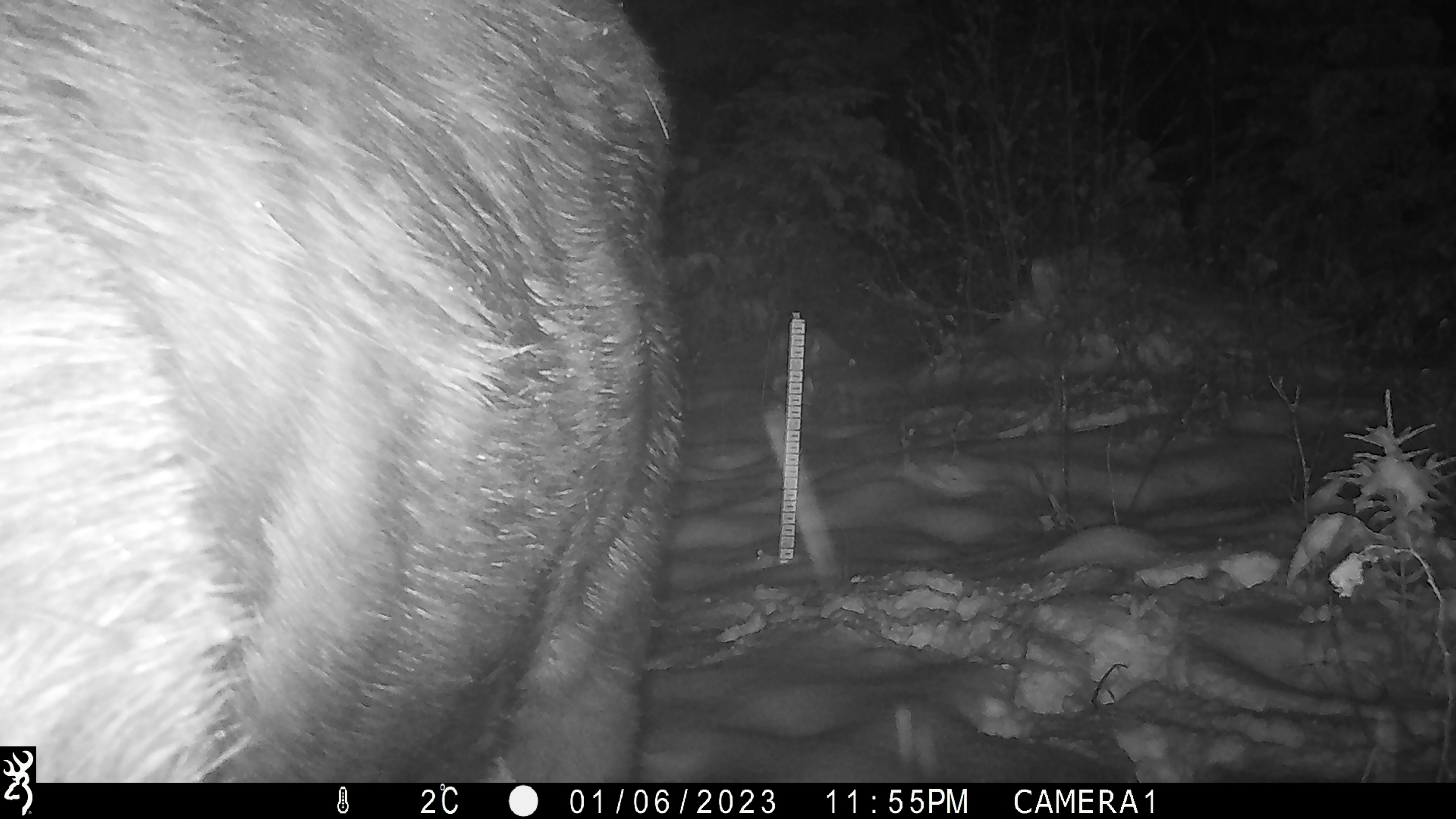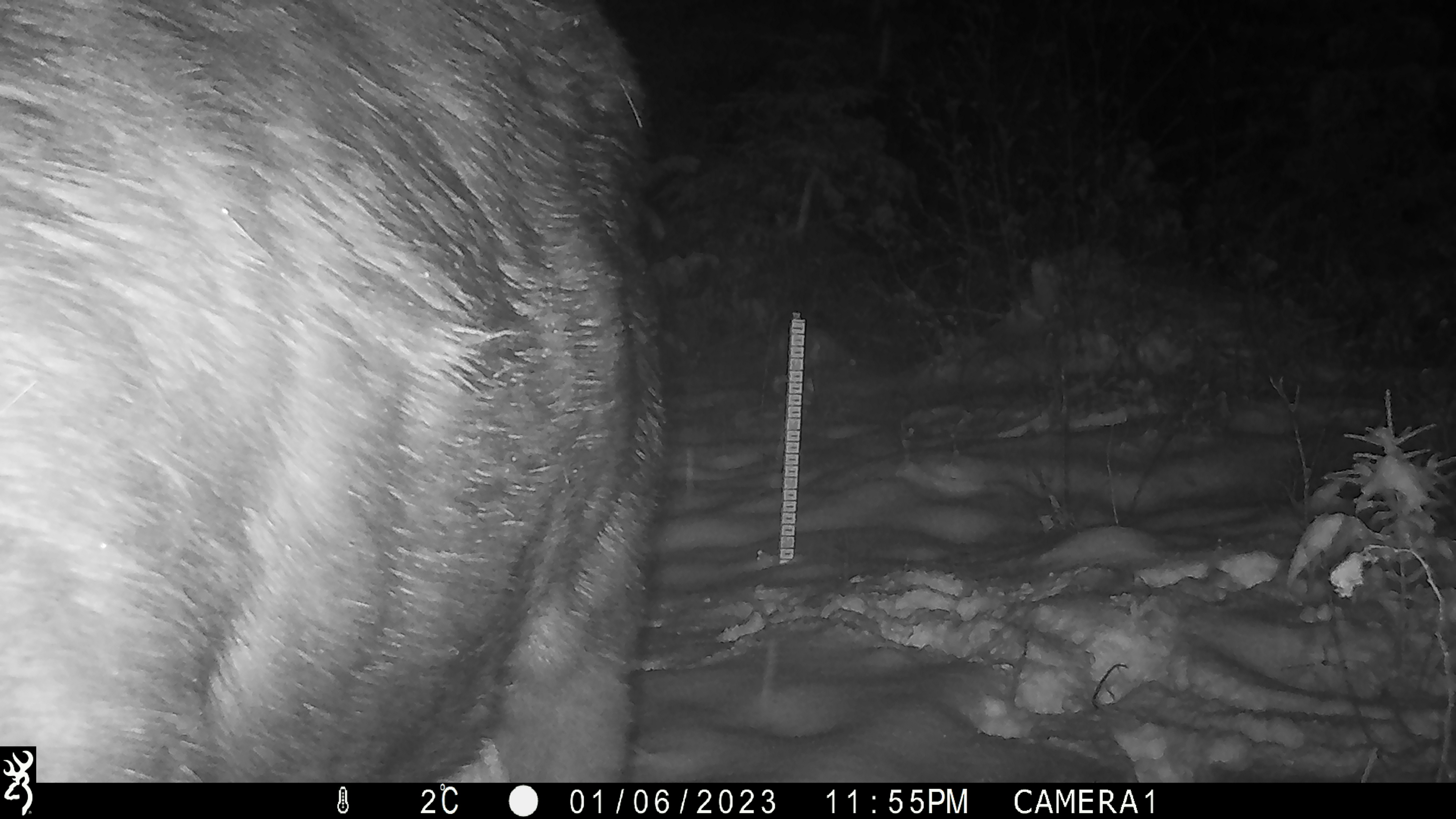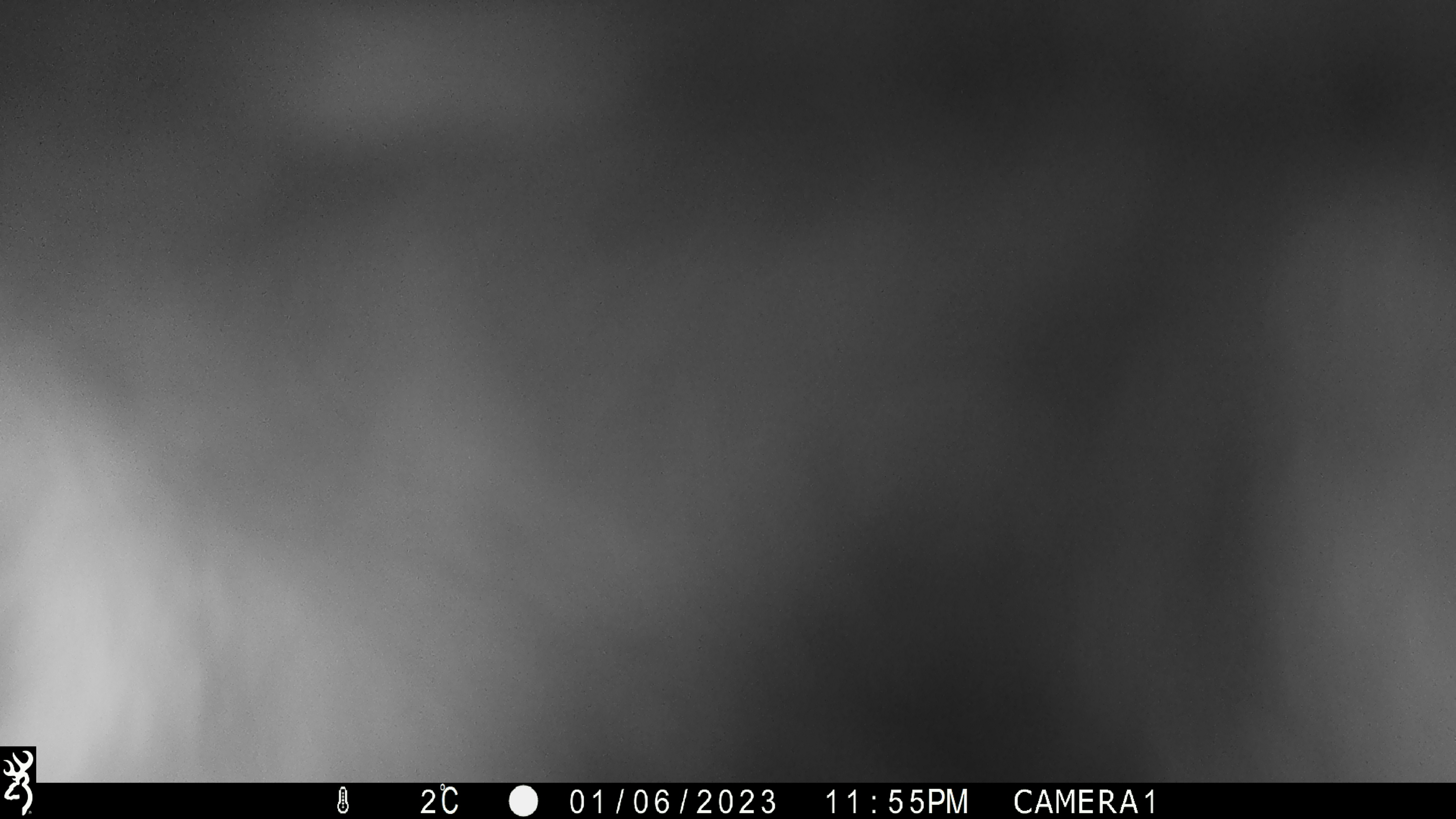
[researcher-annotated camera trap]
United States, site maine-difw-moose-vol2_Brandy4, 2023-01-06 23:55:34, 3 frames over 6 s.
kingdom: Animalia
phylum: Chordata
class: Mammalia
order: Artiodactyla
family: Cervidae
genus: Alces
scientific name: Alces alces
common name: moose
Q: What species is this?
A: Moose (Alces alces).